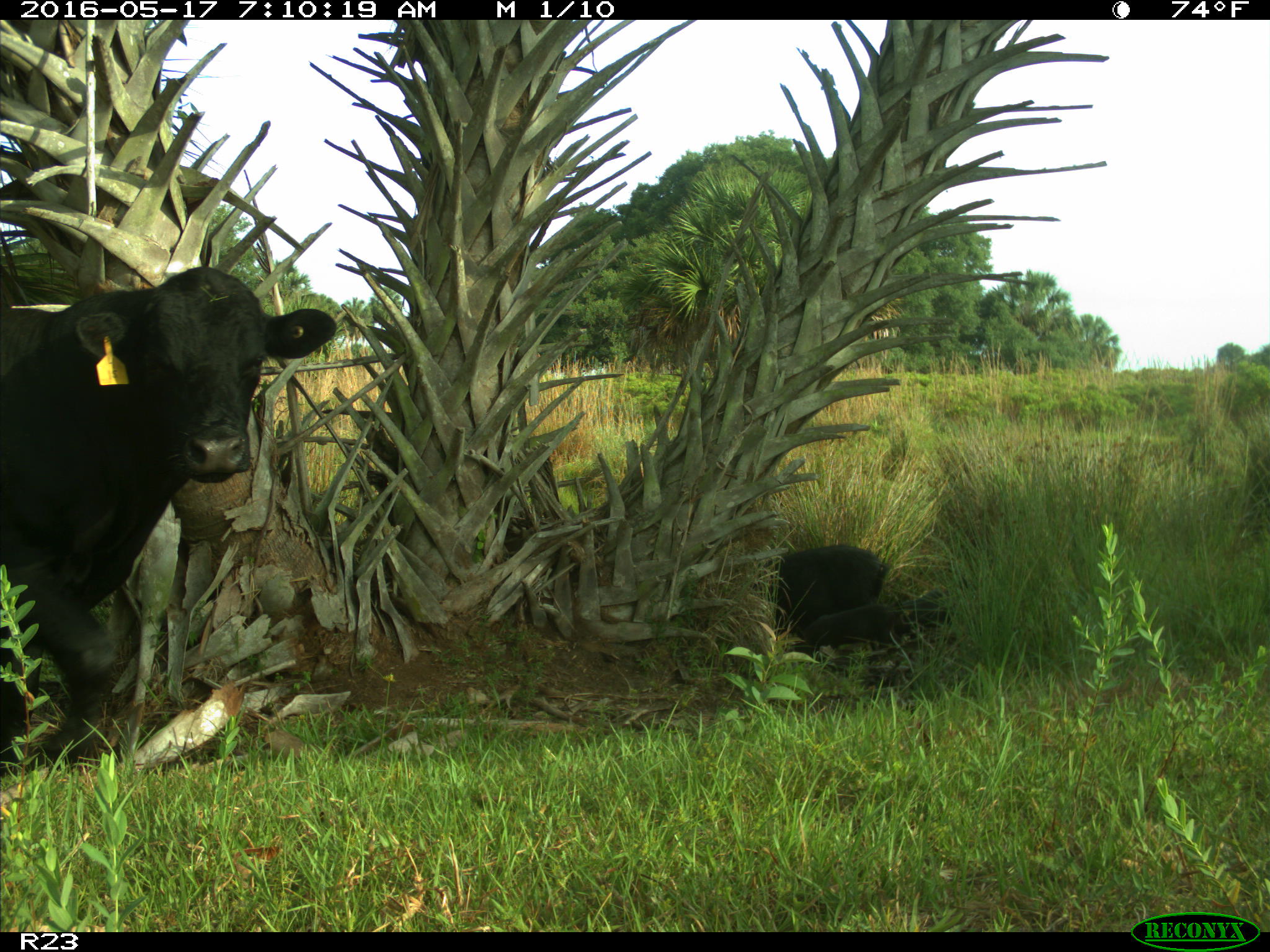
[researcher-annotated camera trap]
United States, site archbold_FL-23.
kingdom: Animalia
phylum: Chordata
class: Mammalia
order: Artiodactyla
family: Suidae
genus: Sus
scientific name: Sus scrofa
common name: wild boar